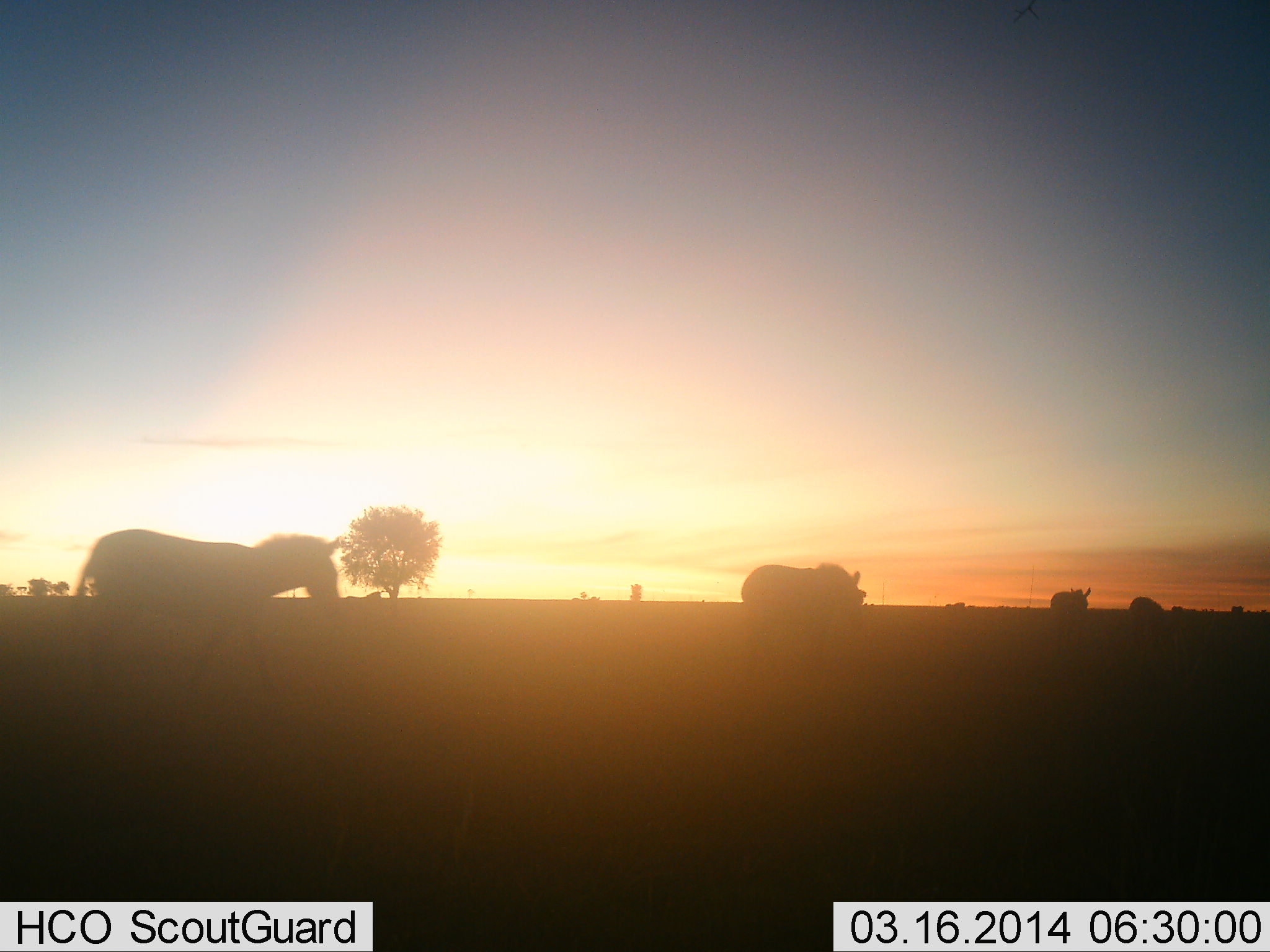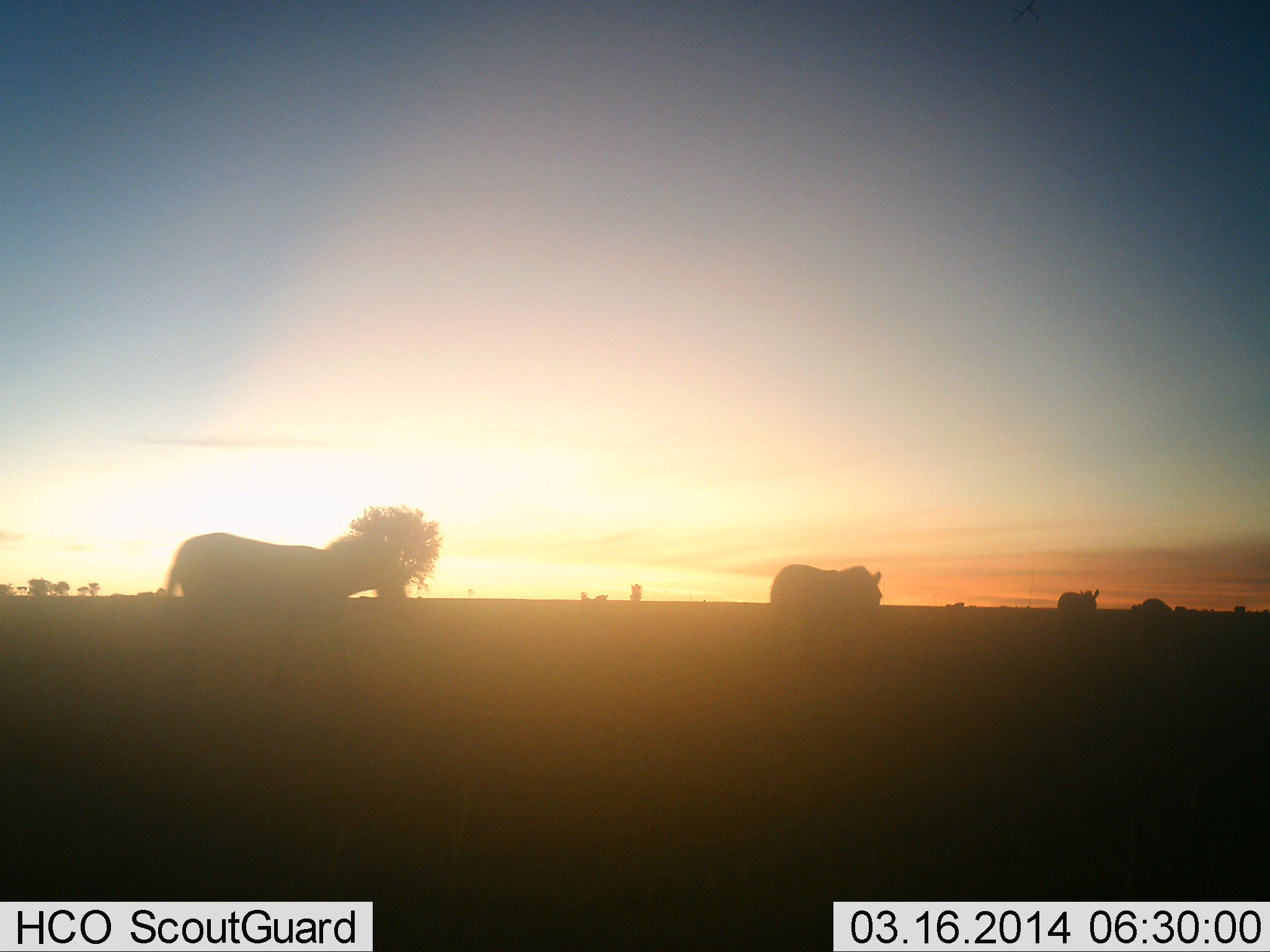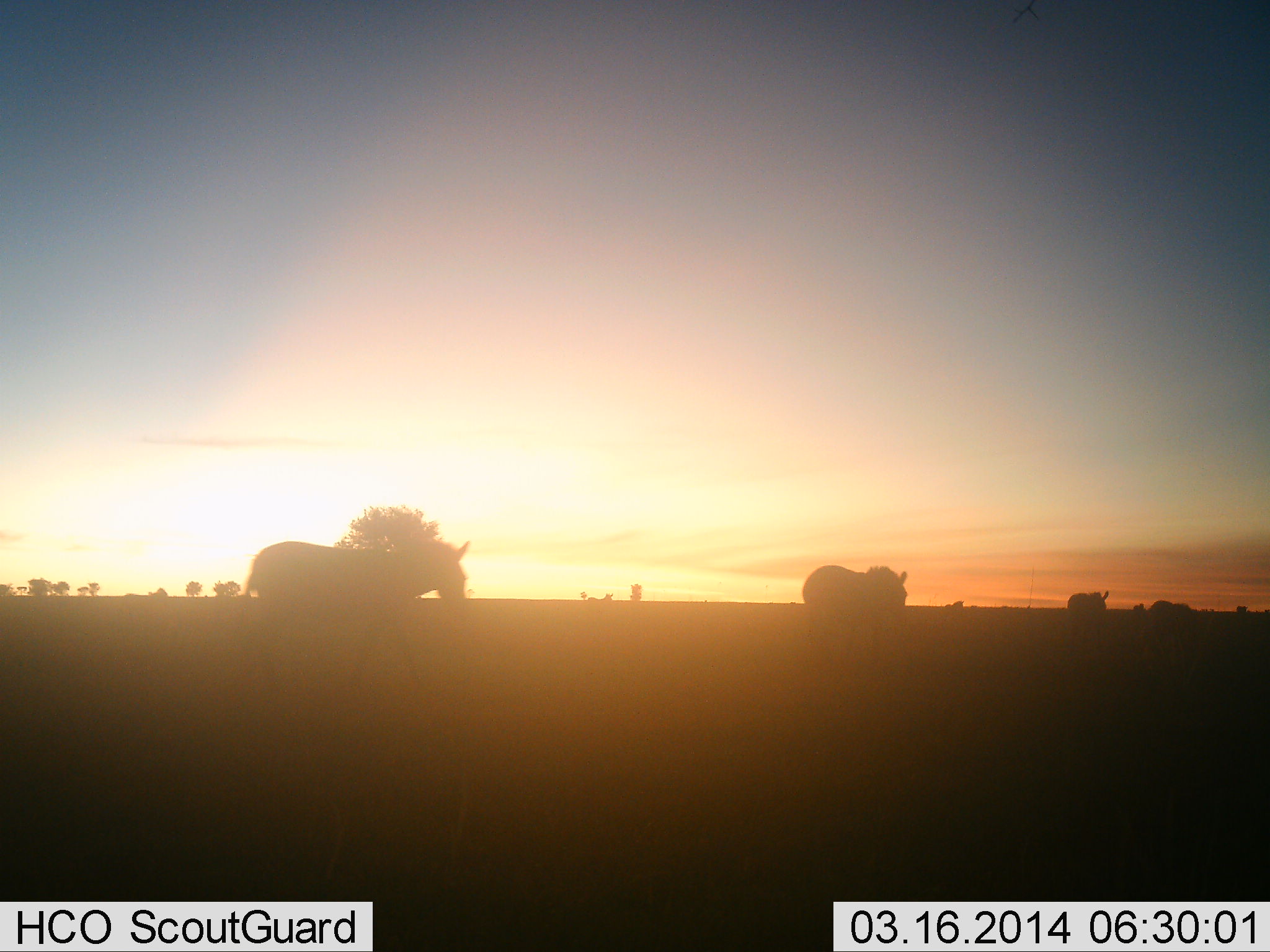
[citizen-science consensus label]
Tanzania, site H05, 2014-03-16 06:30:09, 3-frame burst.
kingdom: Animalia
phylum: Chordata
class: Mammalia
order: Perissodactyla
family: Equidae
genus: Equus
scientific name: Equus quagga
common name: plains zebra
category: zebra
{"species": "zebra (plains zebra) (Equus quagga)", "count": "5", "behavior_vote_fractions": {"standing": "0%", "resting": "0%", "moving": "100%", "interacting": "0%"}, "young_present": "0%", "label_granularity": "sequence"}